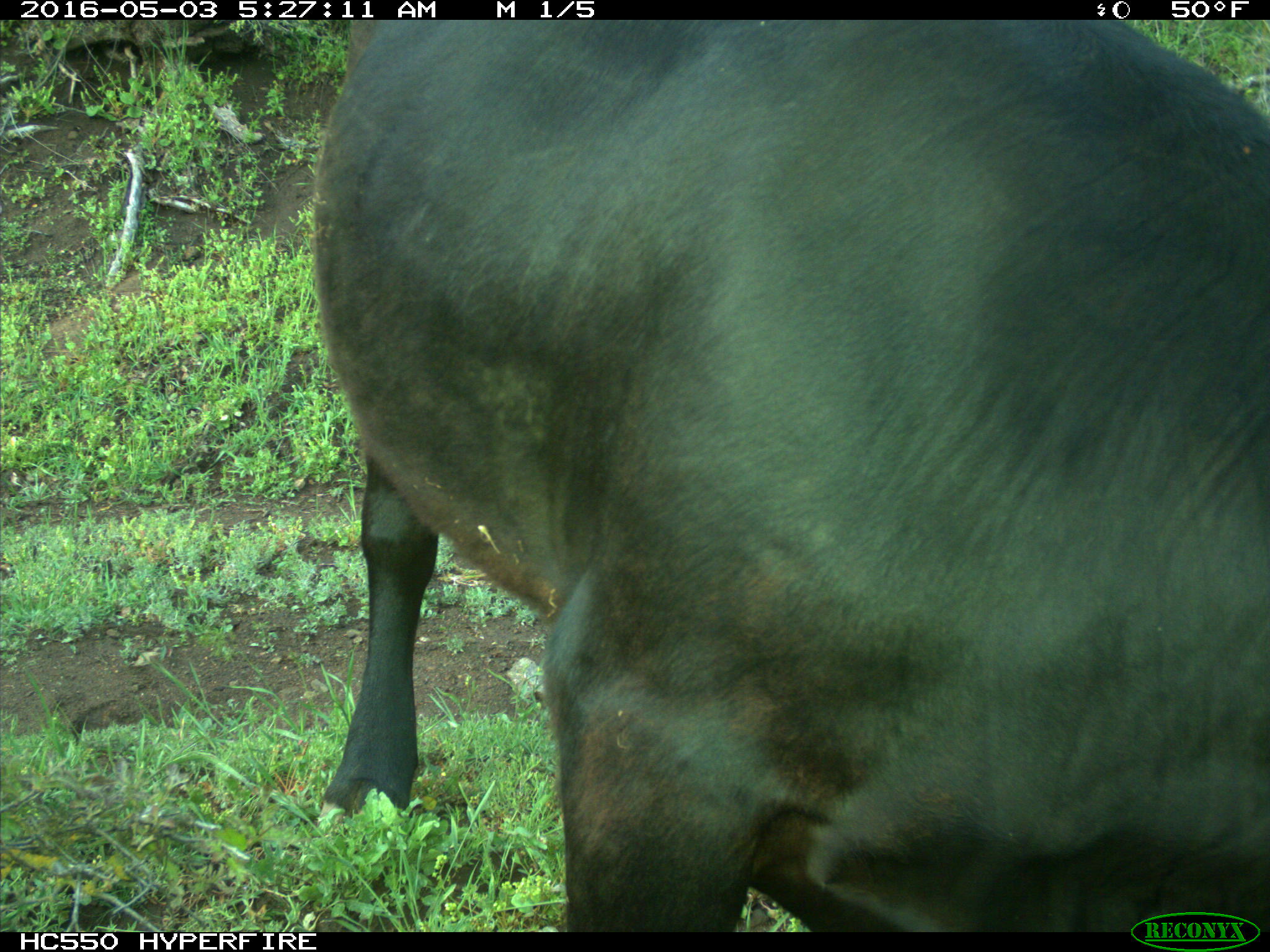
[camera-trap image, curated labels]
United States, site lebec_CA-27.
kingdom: Animalia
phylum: Chordata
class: Mammalia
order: Artiodactyla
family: Bovidae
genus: Bos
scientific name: Bos taurus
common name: domestic cow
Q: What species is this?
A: Bos taurus (domestic cow).